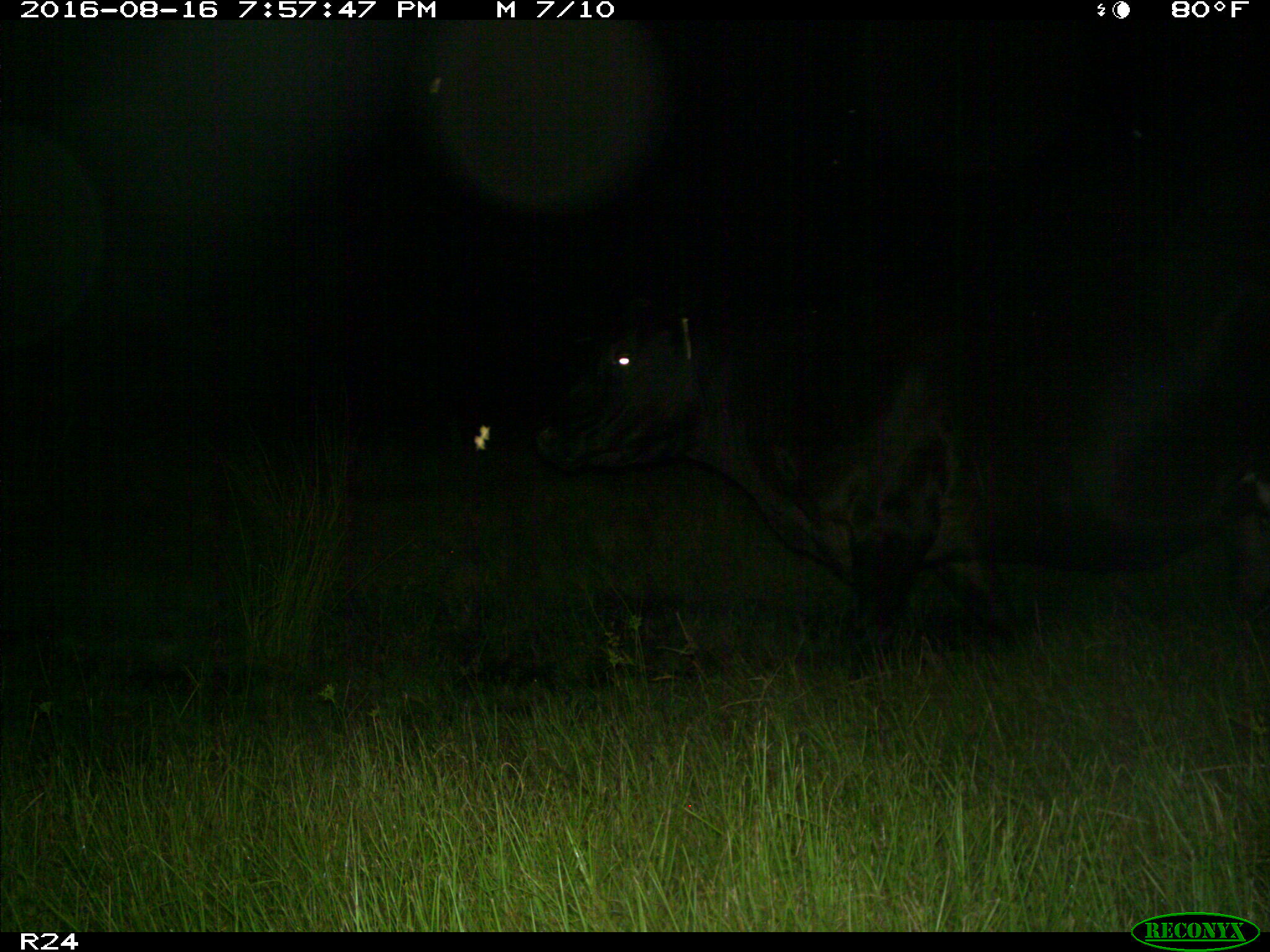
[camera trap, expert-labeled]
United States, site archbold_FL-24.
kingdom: Animalia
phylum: Chordata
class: Mammalia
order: Artiodactyla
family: Bovidae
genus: Bos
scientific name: Bos taurus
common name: domestic cow